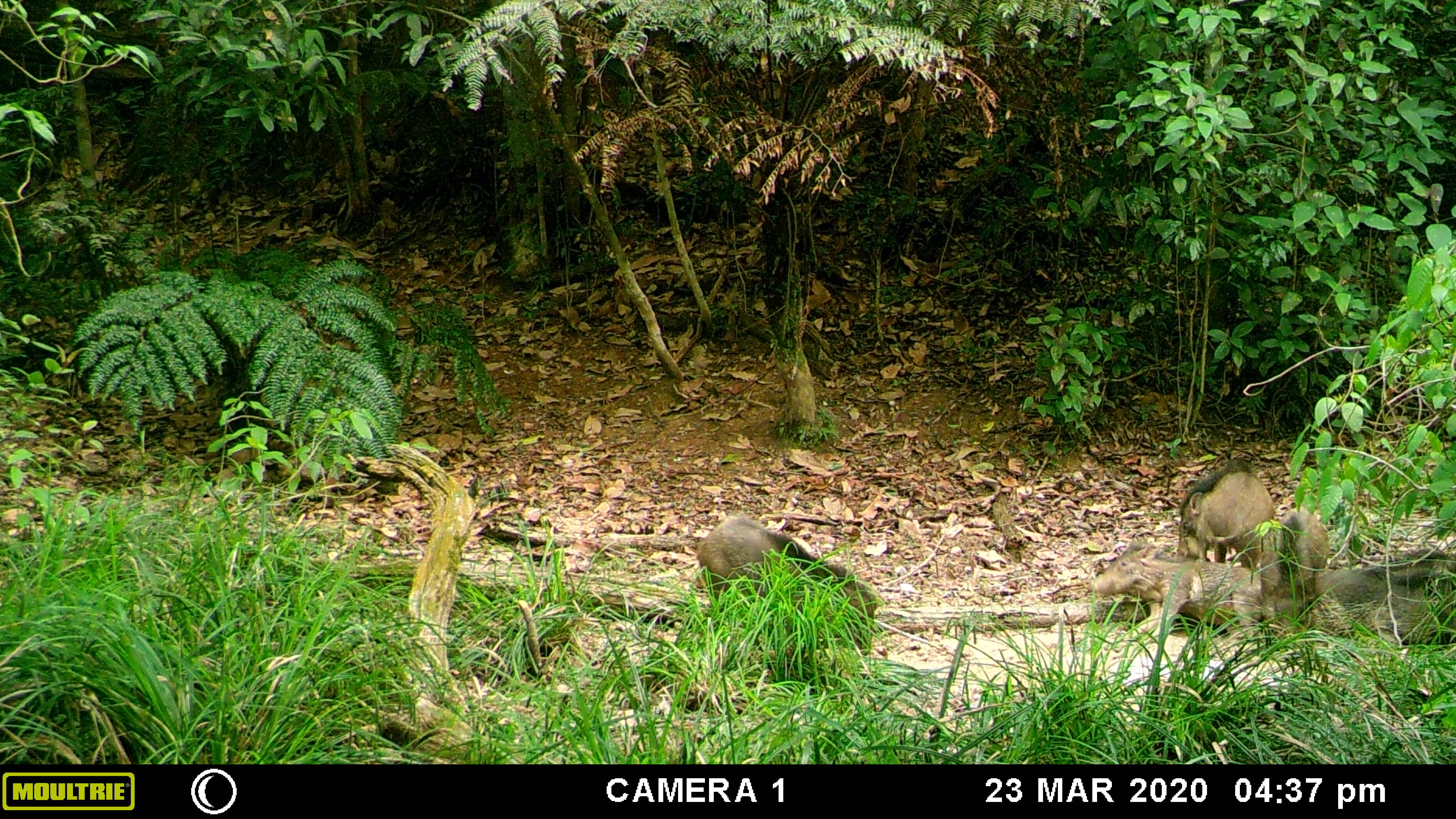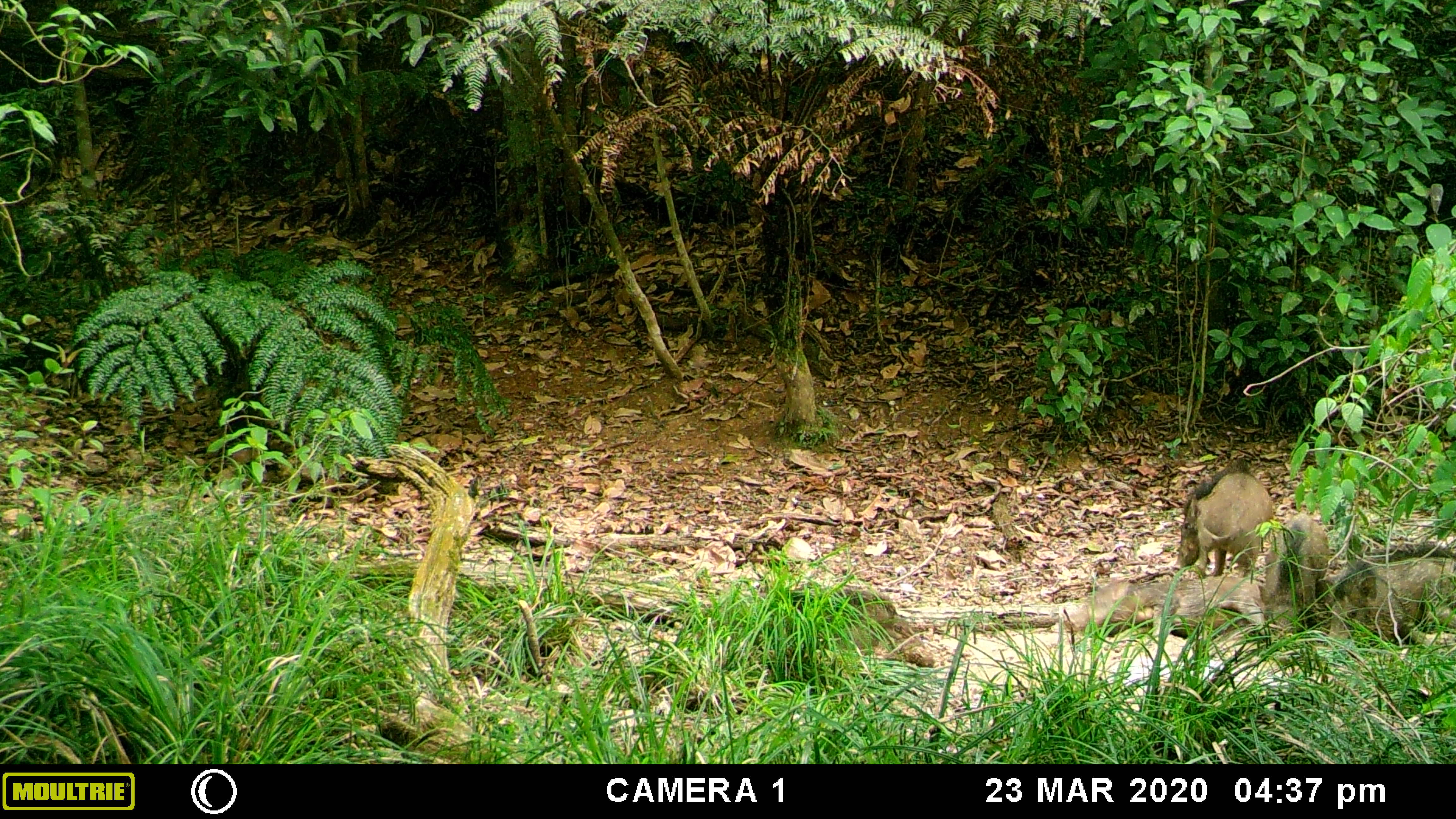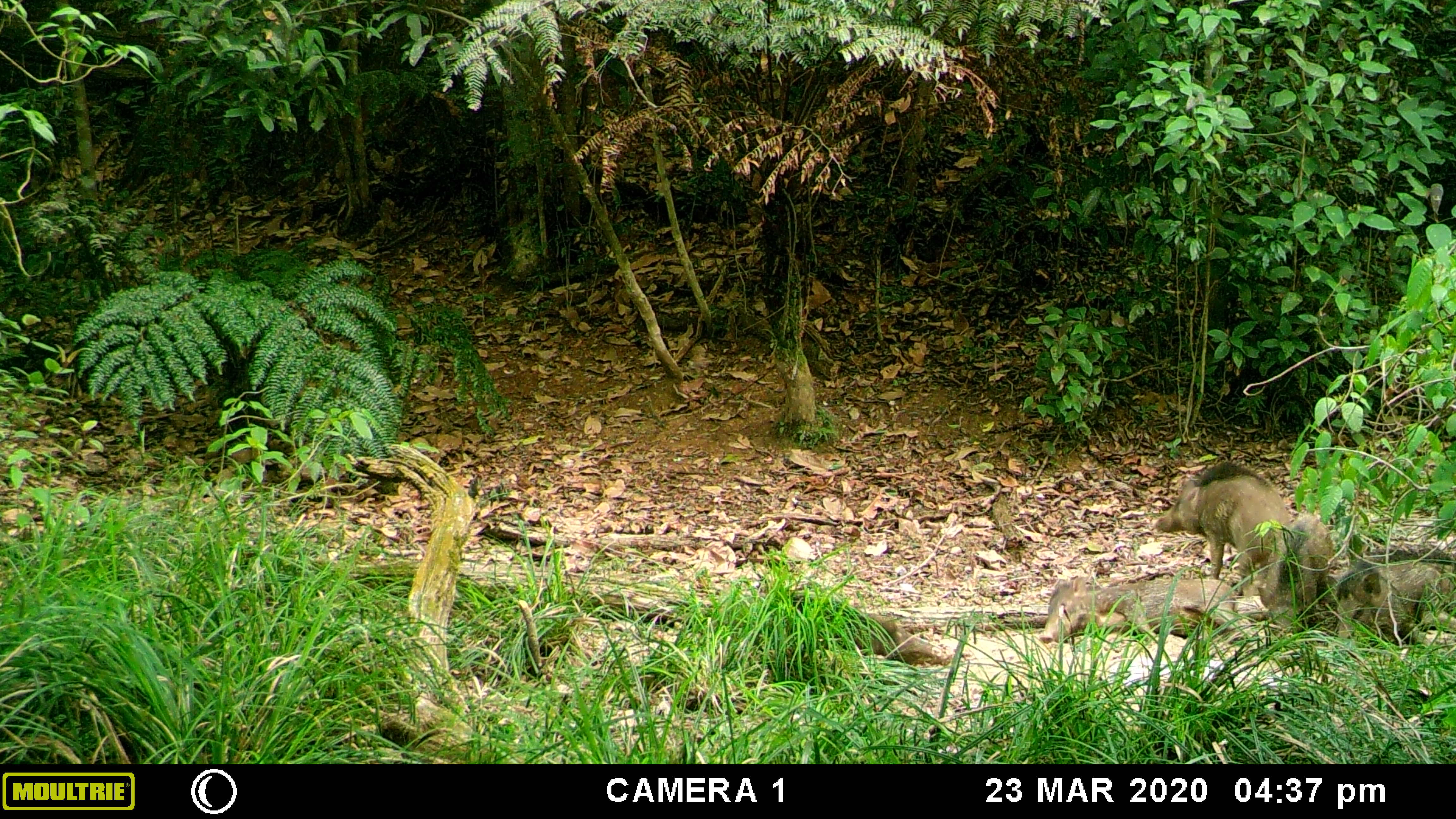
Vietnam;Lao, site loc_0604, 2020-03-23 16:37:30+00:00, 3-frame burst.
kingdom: Animalia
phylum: Chordata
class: Mammalia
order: Artiodactyla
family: Suidae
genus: Sus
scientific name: Sus scrofa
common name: eurasian wild pig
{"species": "eurasian wild pig (Sus scrofa)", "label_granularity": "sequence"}